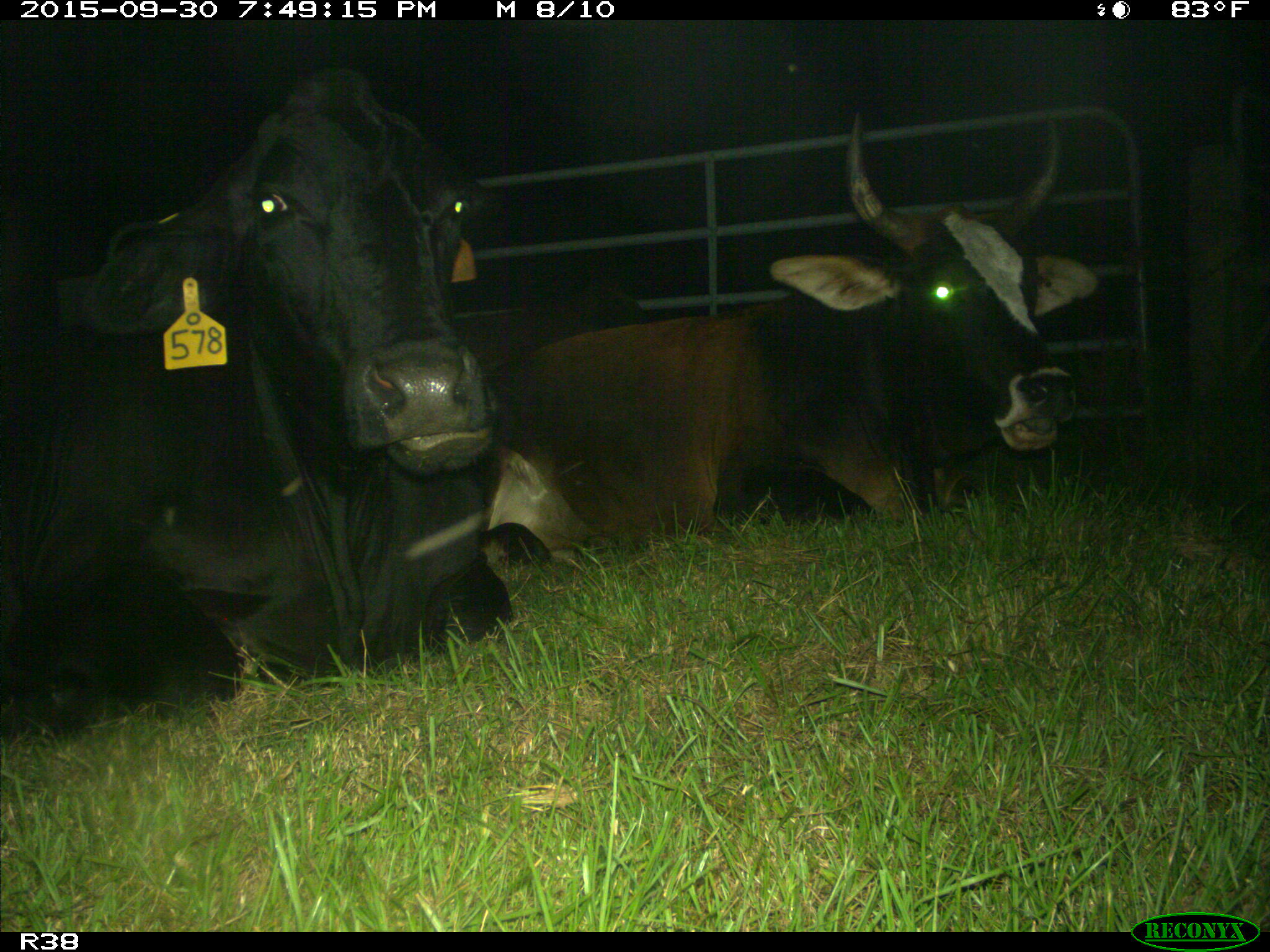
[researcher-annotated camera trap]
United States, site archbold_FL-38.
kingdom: Animalia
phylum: Chordata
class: Mammalia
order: Artiodactyla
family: Bovidae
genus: Bos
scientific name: Bos taurus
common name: domestic cow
Bos taurus (domestic cow).